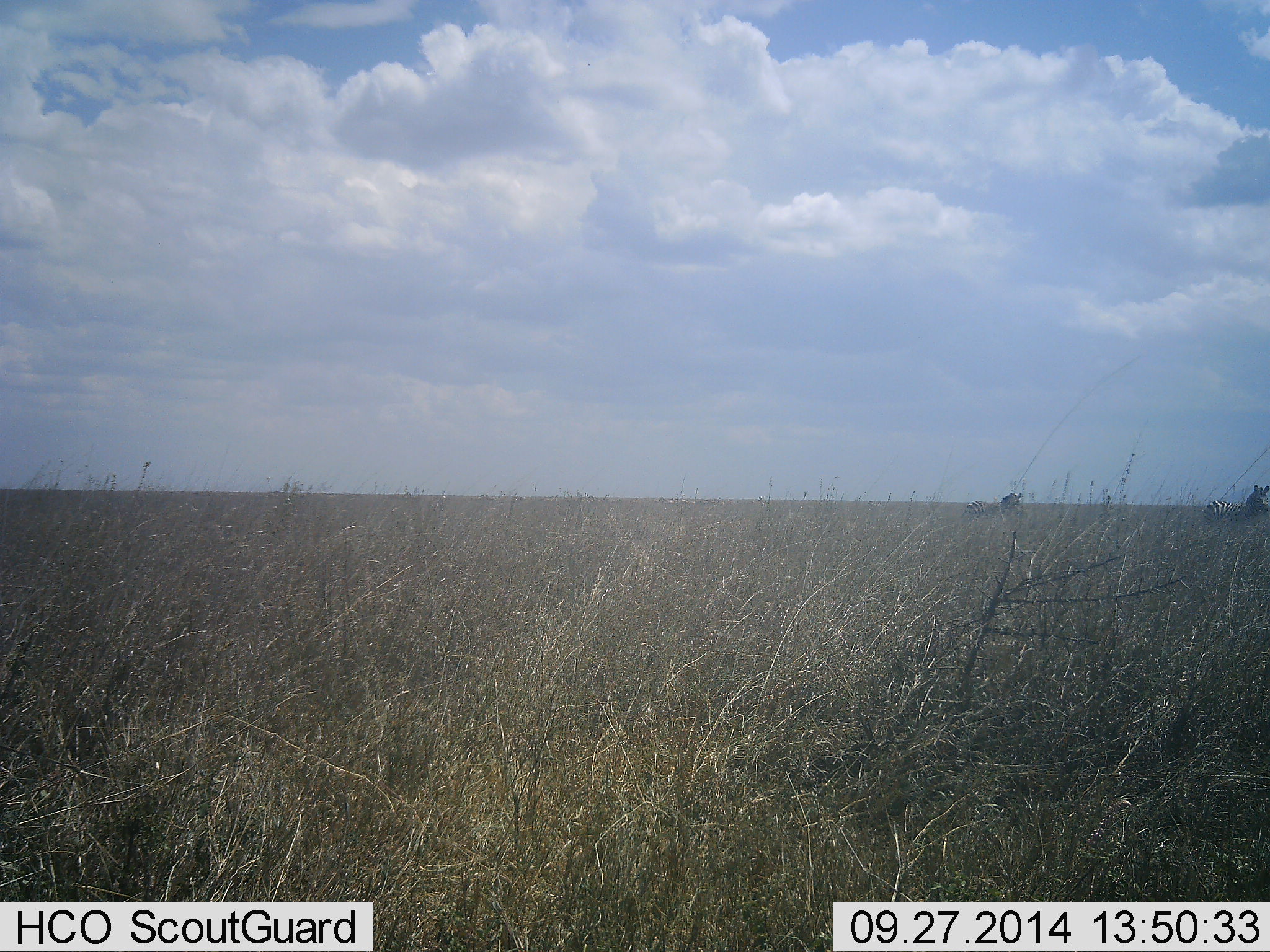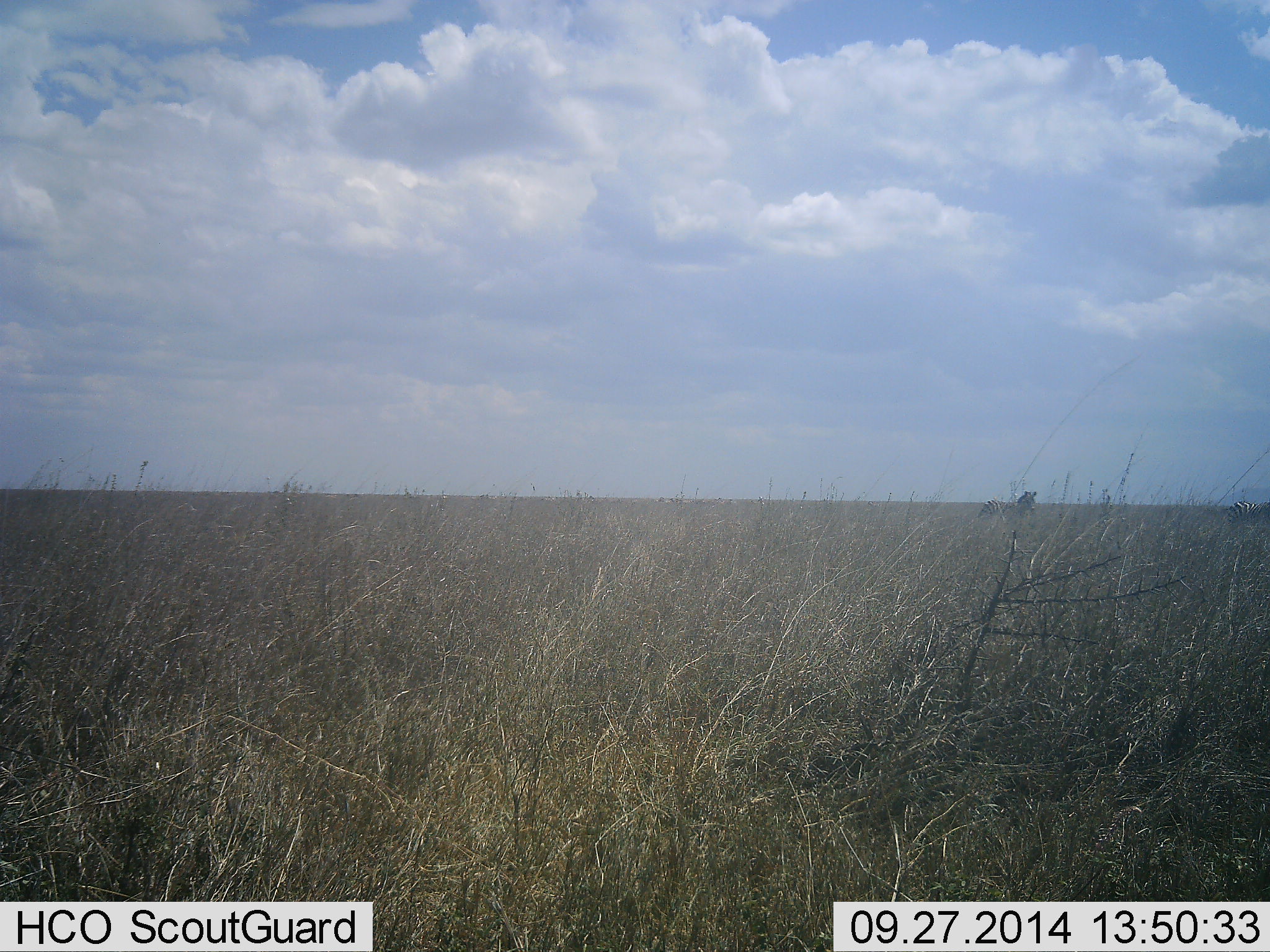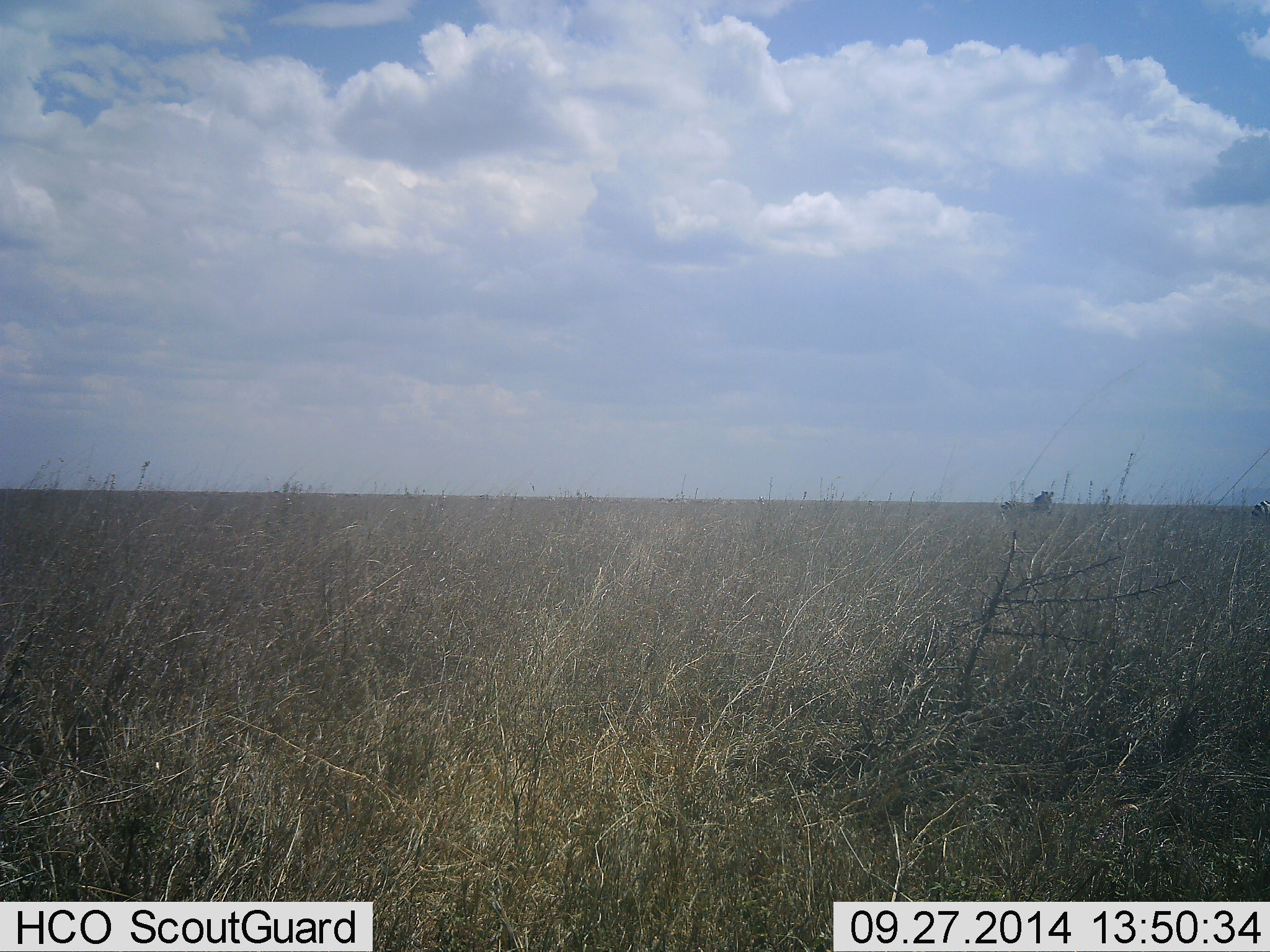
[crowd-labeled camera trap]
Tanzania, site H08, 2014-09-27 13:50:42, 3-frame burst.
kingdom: Animalia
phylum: Chordata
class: Mammalia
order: Perissodactyla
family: Equidae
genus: Equus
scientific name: Equus quagga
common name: plains zebra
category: zebra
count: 2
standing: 0%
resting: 0%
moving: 100%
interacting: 0%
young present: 0%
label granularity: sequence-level